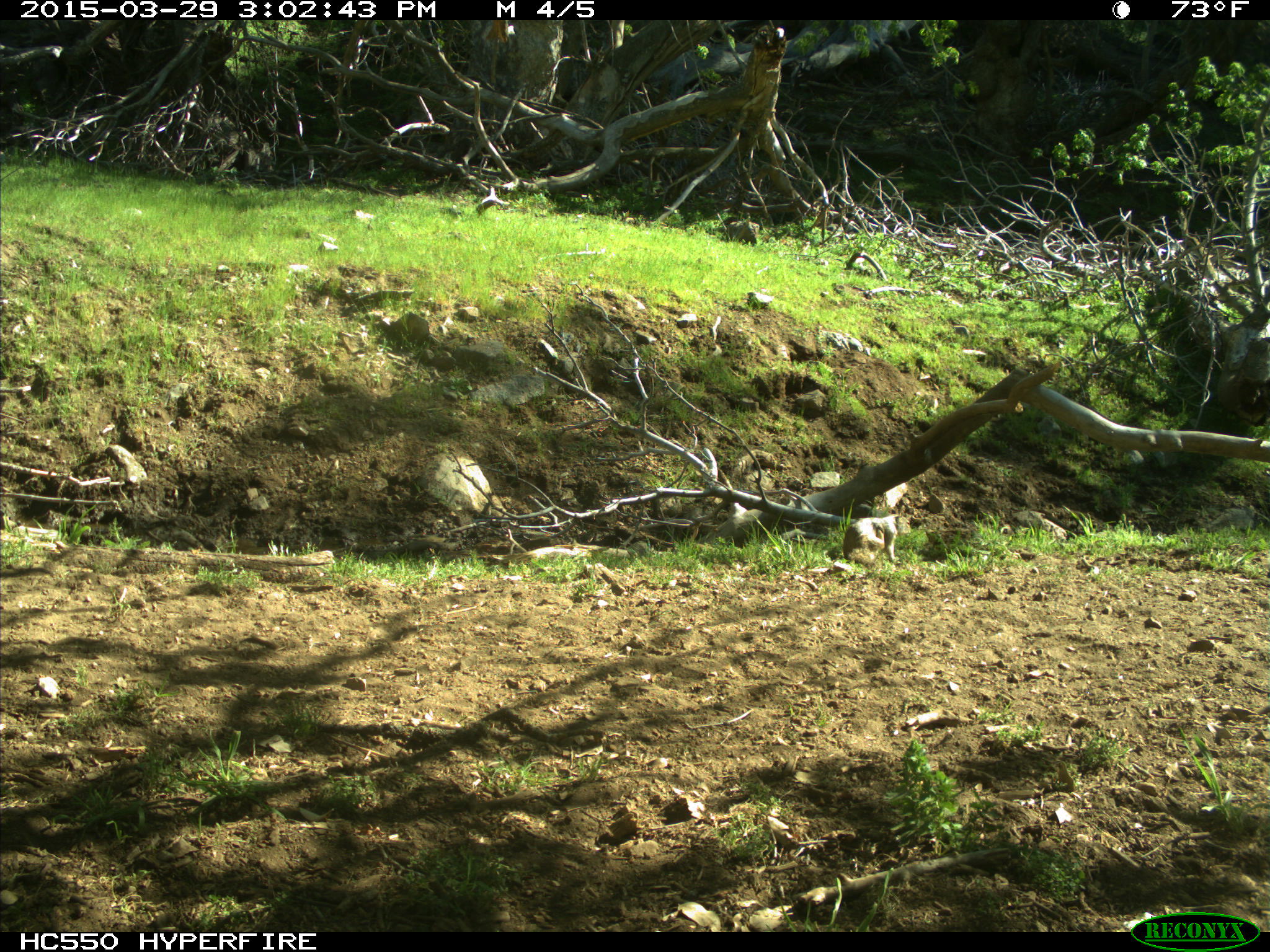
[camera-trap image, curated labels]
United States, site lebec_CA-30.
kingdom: Animalia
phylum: Chordata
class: Mammalia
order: Rodentia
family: Sciuridae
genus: Otospermophilus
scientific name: Otospermophilus beecheyi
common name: california ground squirrel